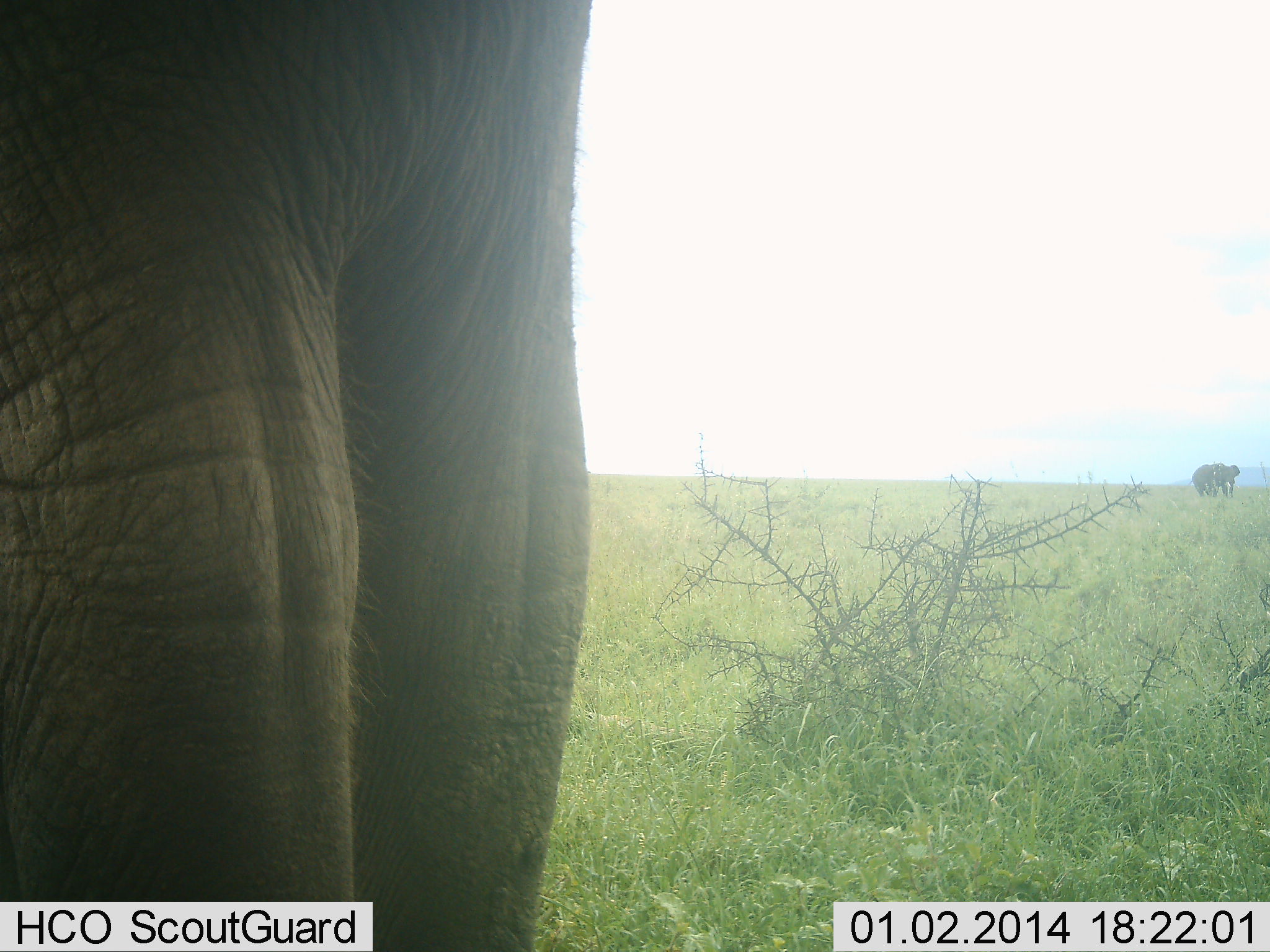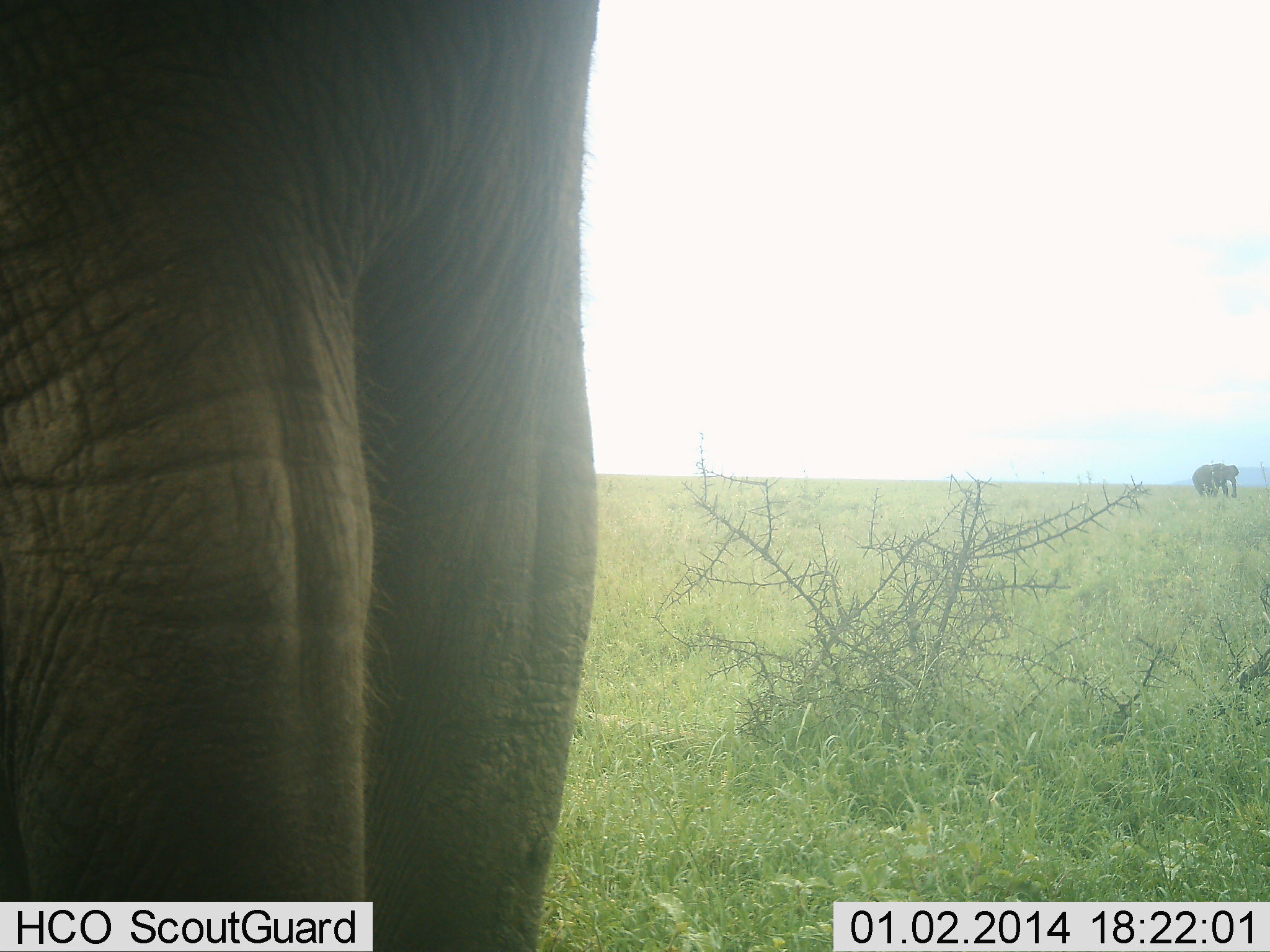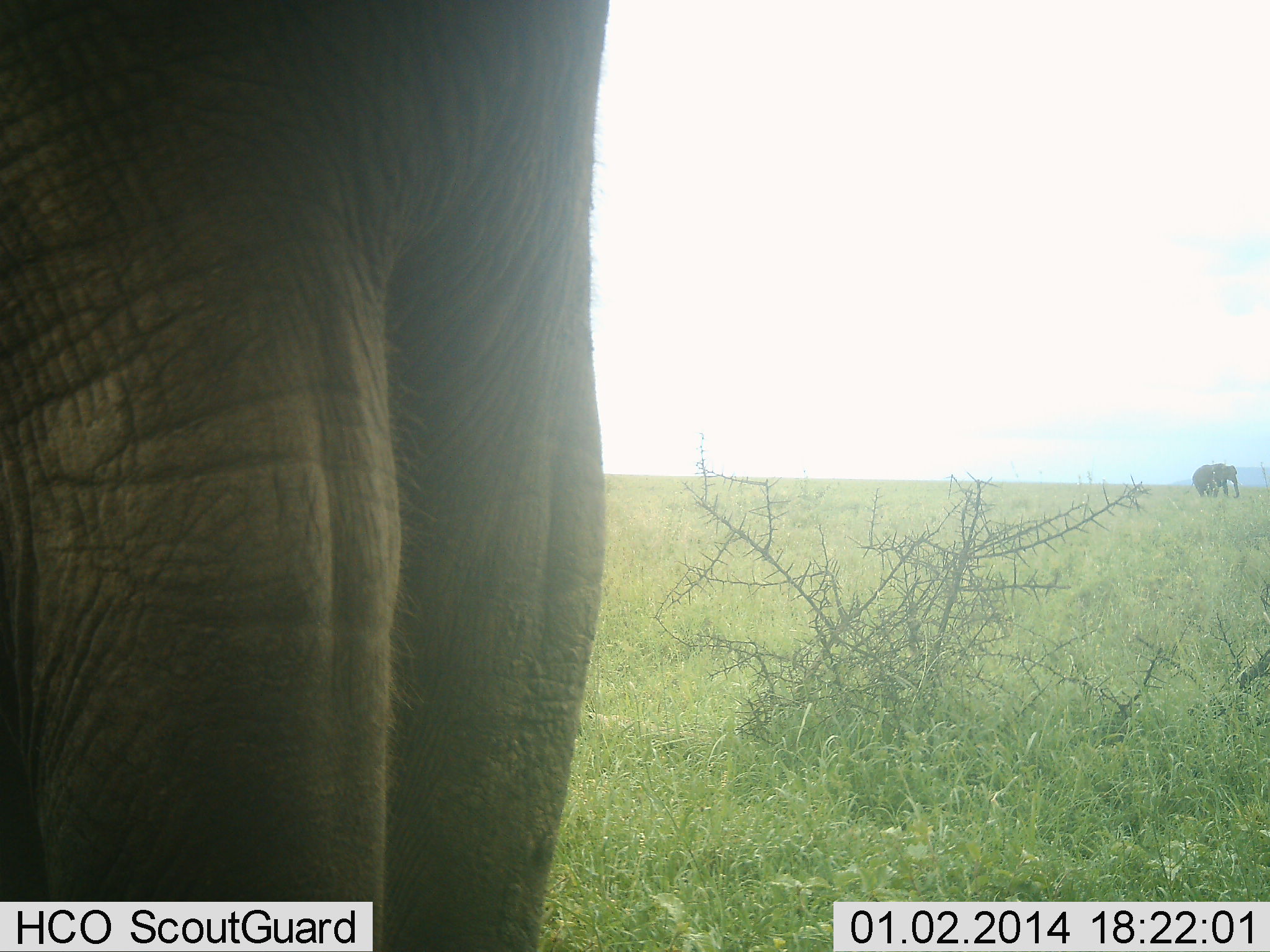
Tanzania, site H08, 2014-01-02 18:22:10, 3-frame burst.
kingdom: Animalia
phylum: Chordata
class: Mammalia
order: Proboscidea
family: Elephantidae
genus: Loxodonta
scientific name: Loxodonta africana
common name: african bush elephant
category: elephant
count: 2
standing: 90%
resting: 0%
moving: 0%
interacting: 0%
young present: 0%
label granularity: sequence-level